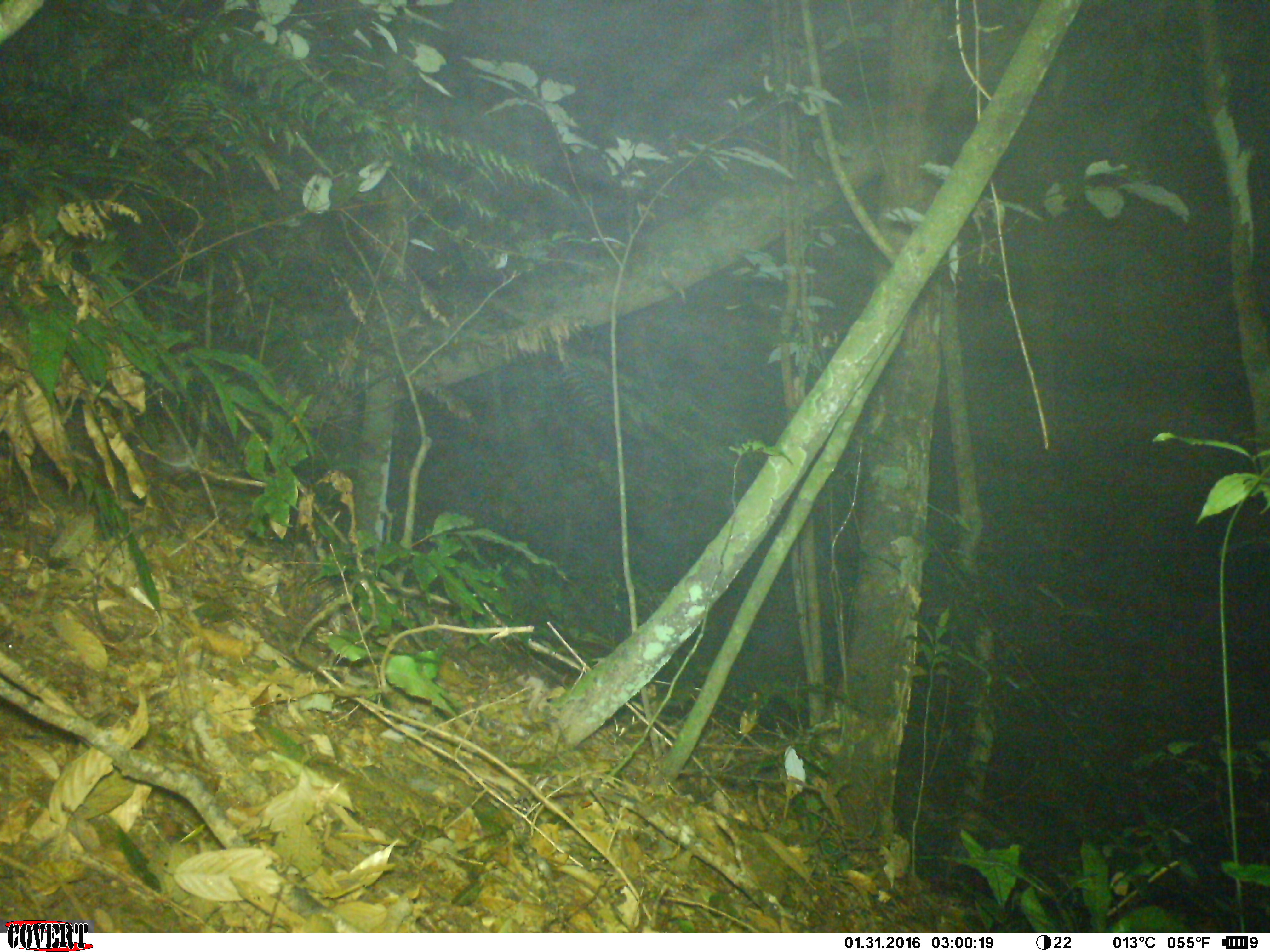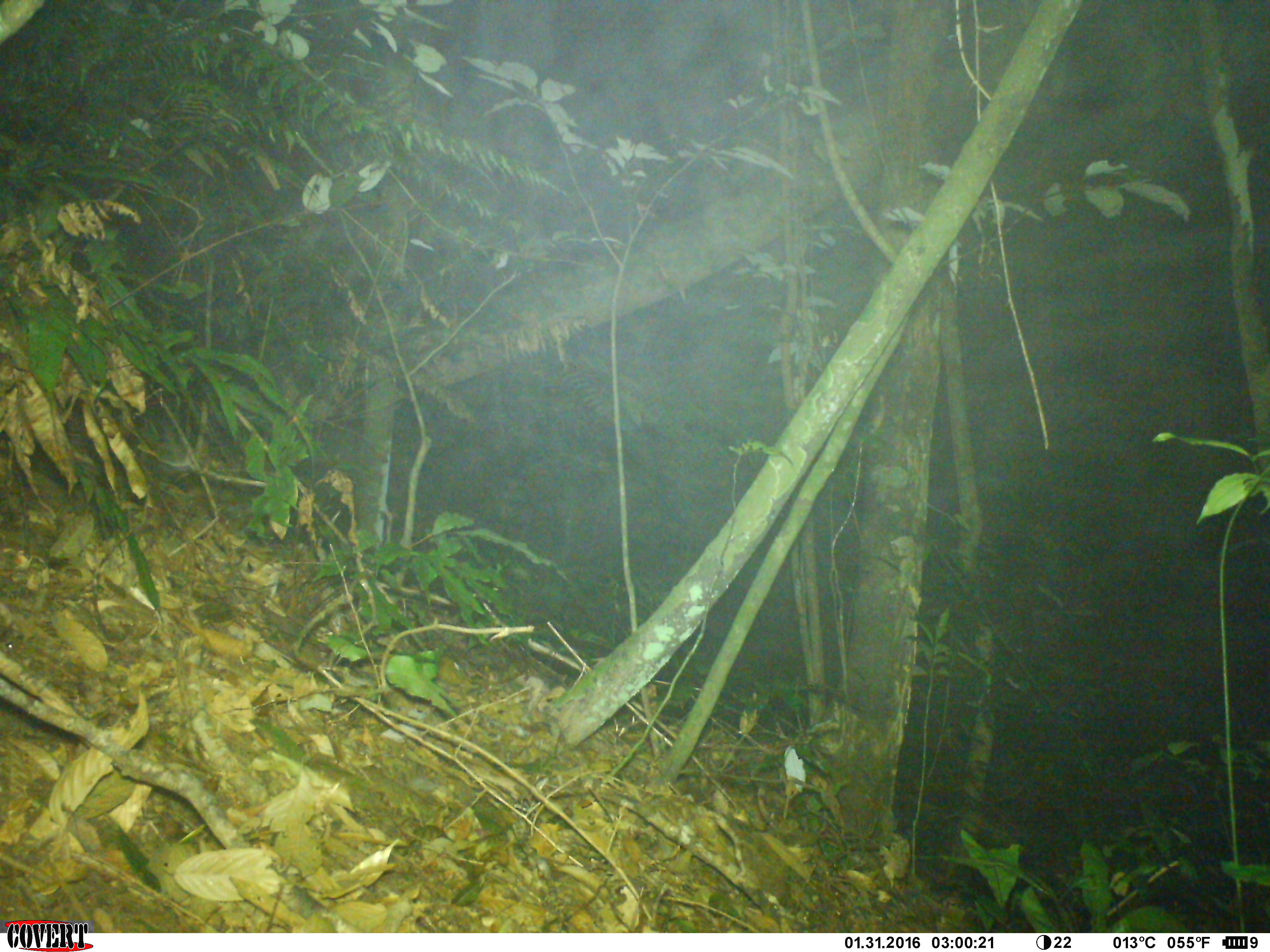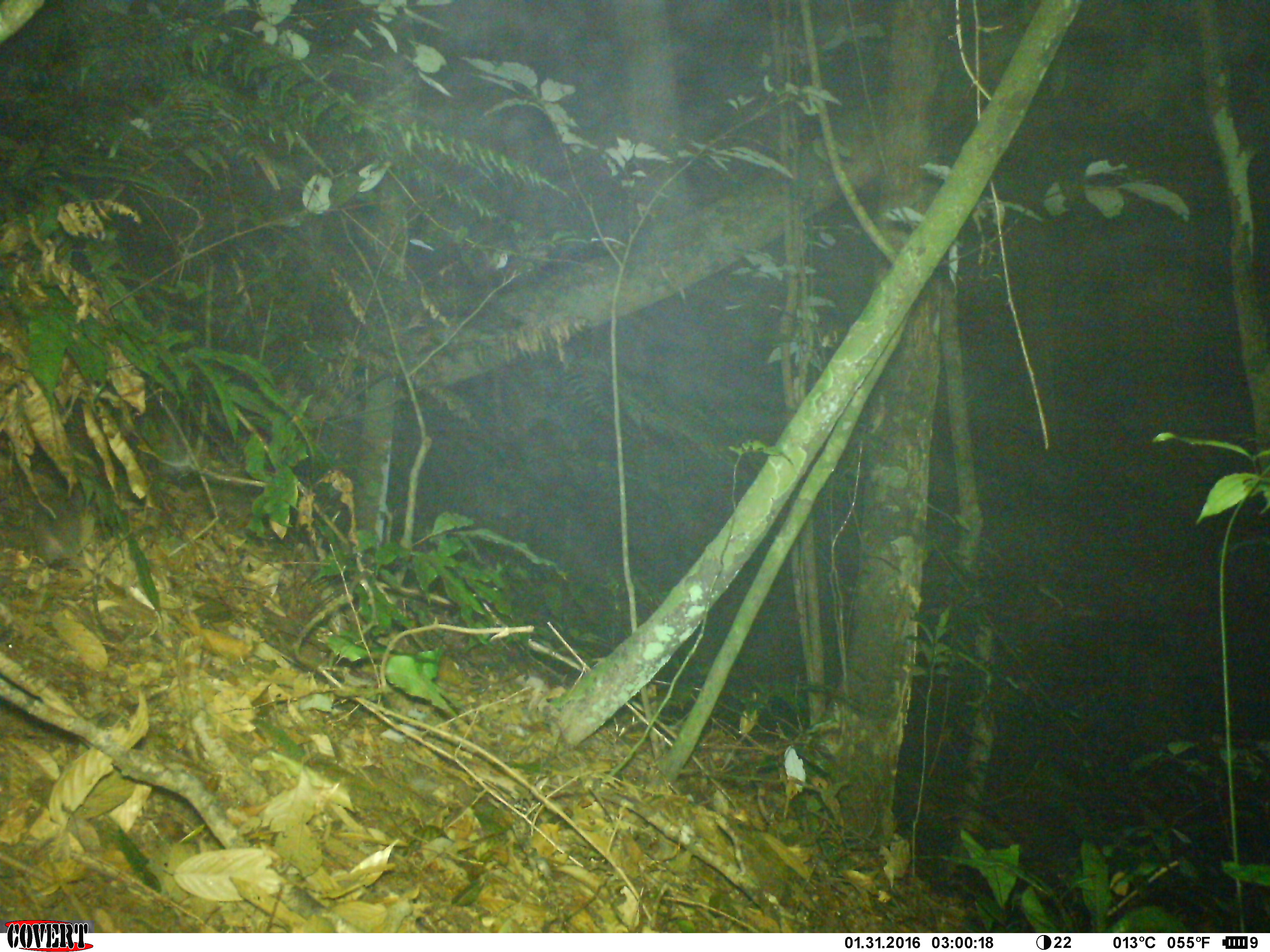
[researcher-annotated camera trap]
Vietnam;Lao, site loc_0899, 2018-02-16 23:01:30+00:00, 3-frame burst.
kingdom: Animalia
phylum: Chordata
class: Mammalia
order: Rodentia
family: Muridae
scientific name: Muridae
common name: old-world mice and rats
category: unidentified murid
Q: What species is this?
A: Unidentified murid (old-world mice and rats) (Muridae).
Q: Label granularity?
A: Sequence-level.